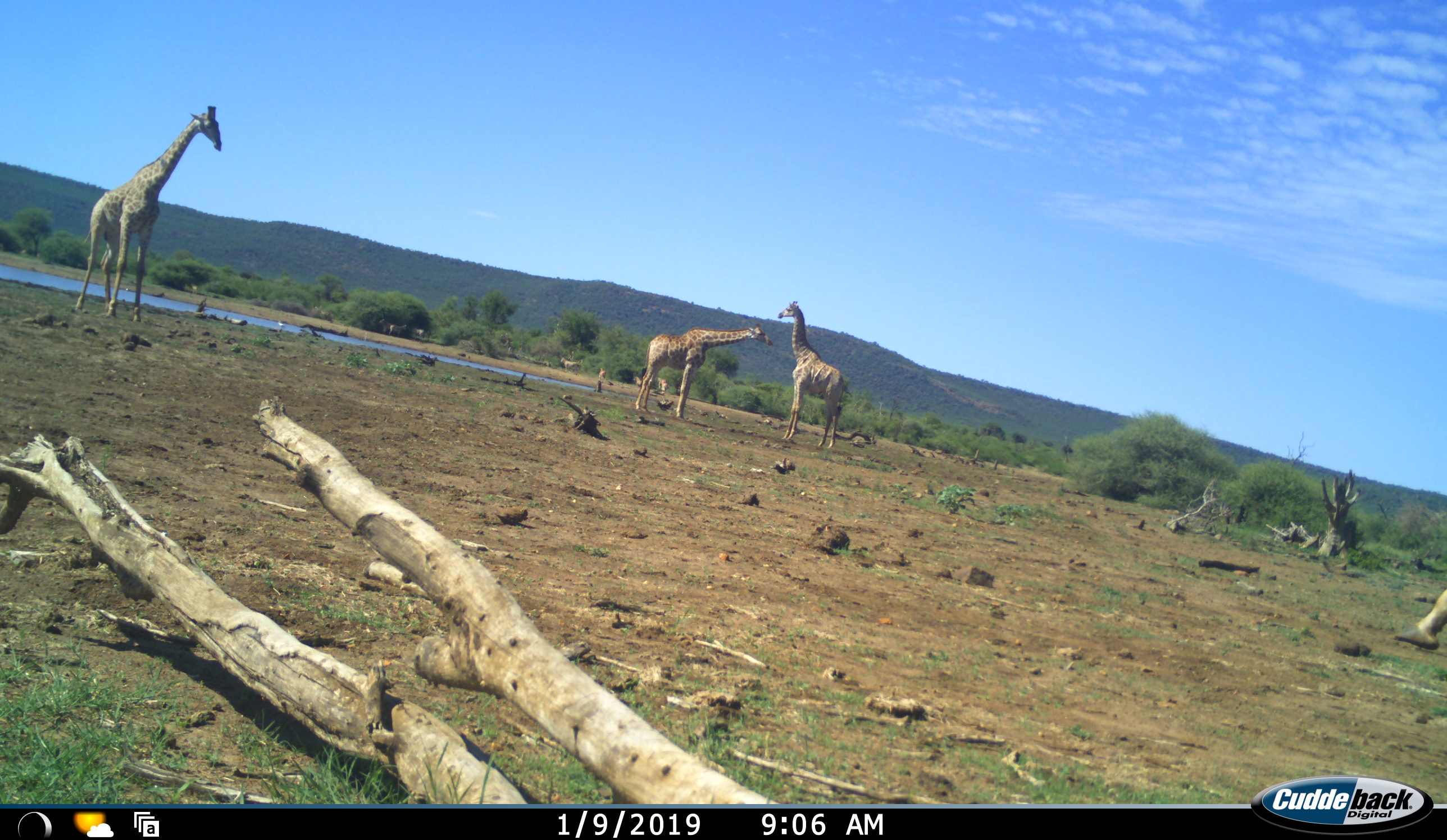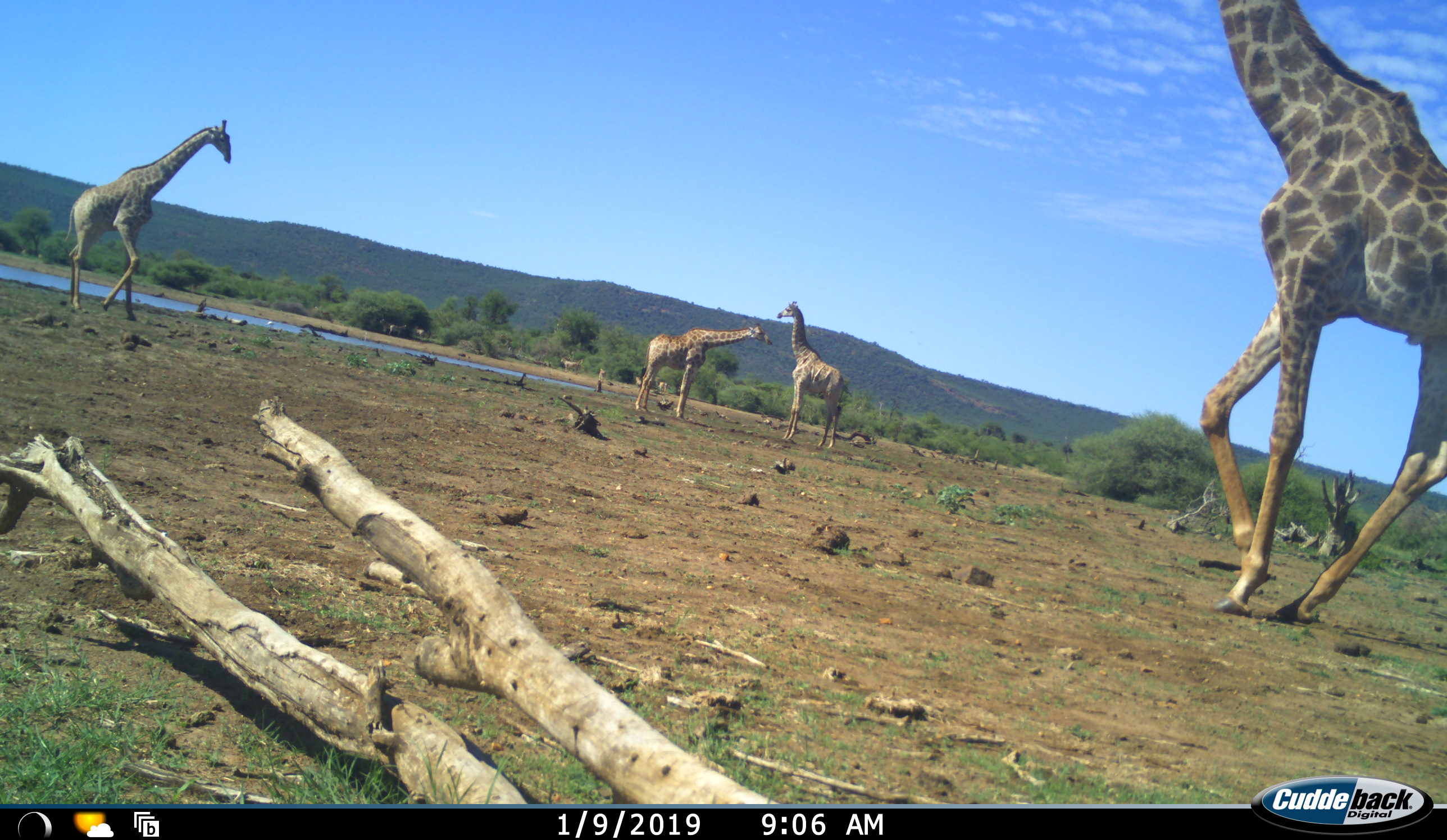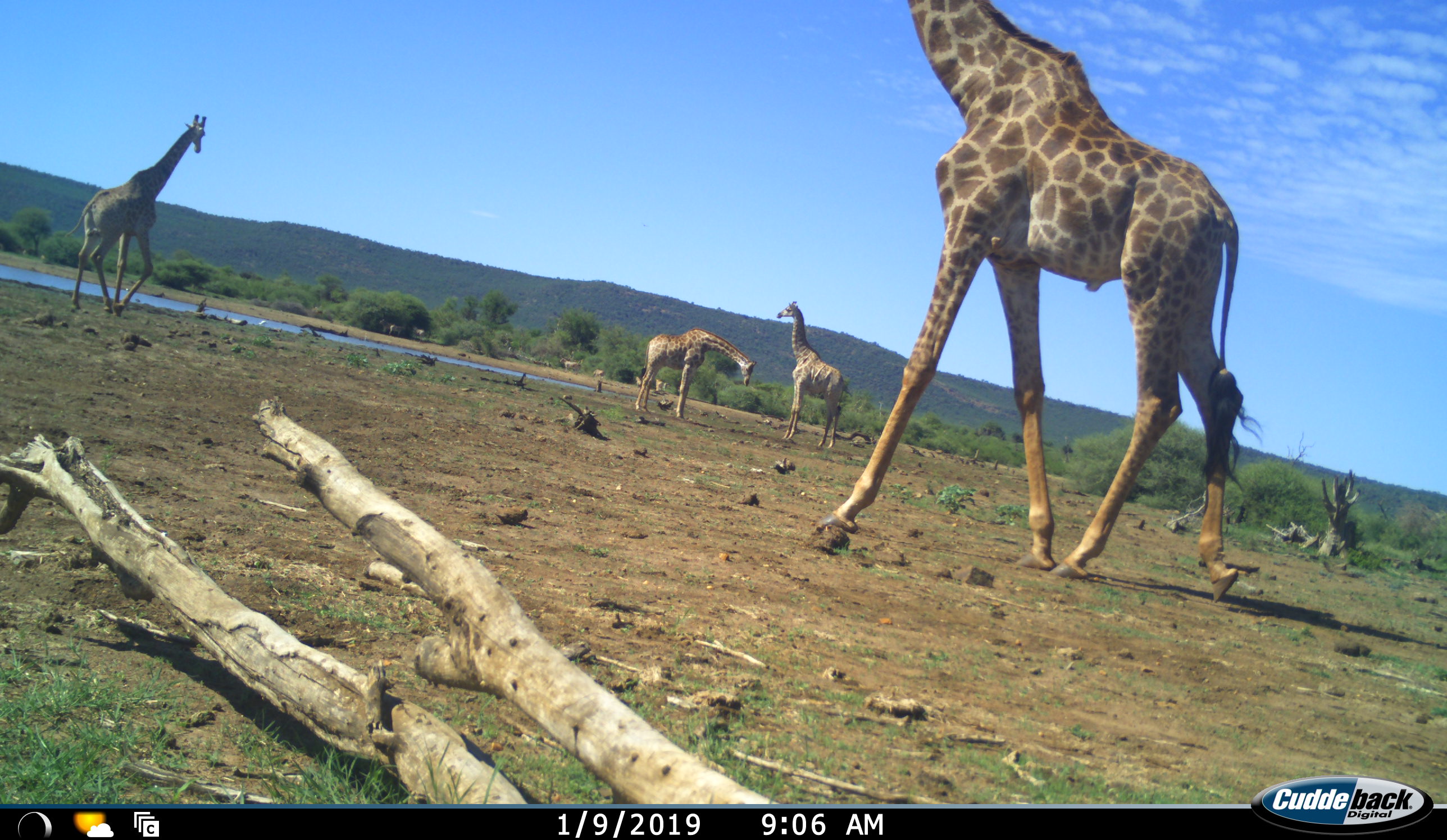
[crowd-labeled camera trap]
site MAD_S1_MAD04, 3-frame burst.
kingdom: Animalia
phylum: Chordata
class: Mammalia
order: Artiodactyla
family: Giraffidae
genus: Giraffa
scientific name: Giraffa camelopardalis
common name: giraffe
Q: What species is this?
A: Giraffe (Giraffa camelopardalis).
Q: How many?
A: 4.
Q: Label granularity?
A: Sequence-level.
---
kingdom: Animalia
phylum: Chordata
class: Mammalia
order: Perissodactyla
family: Equidae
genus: Equus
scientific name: Equus quagga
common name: plains zebra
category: zebraplains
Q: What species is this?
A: Zebraplains (plains zebra) (Equus quagga).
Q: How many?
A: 8.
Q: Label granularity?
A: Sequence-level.